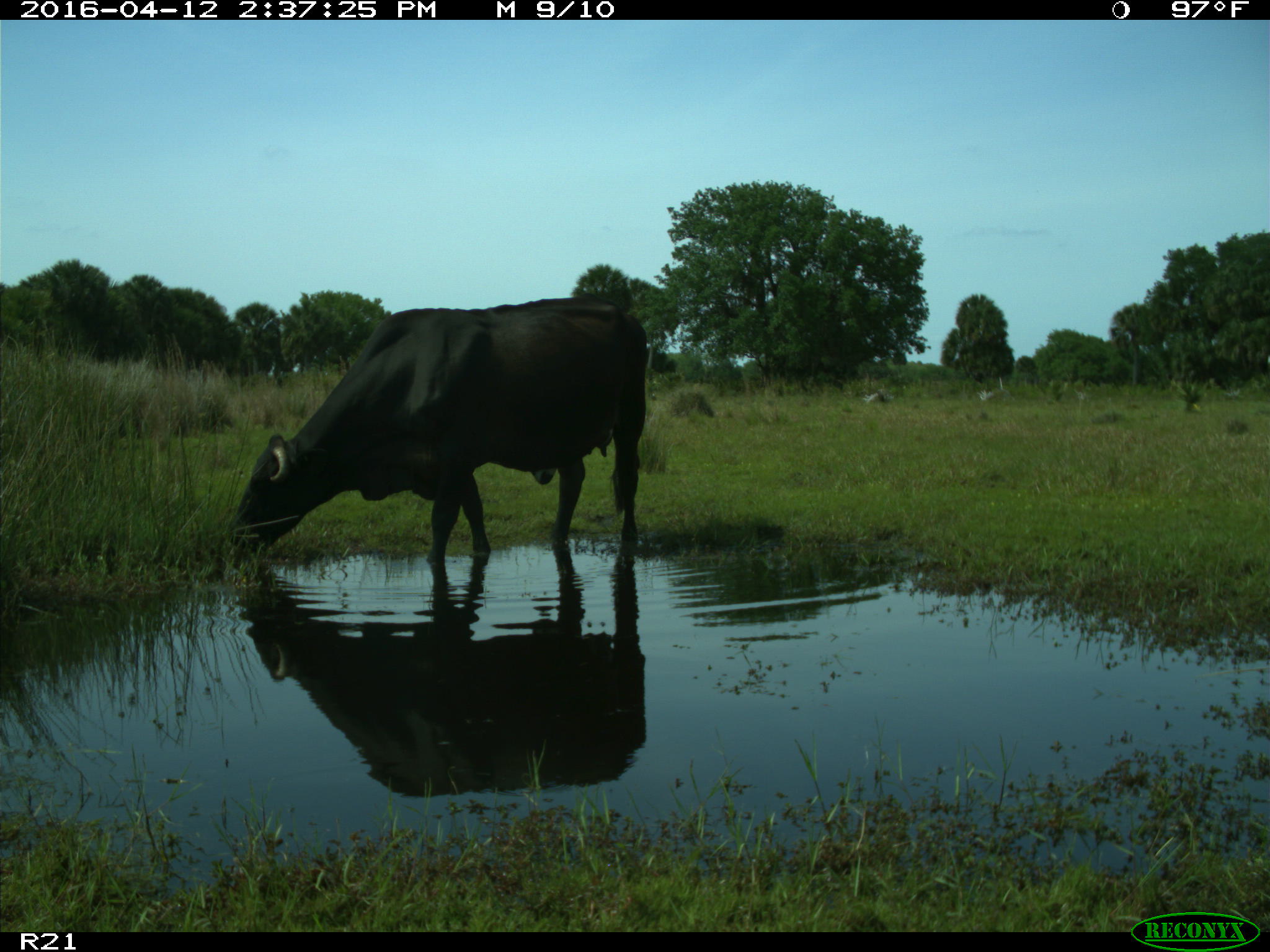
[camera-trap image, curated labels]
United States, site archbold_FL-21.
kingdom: Animalia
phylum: Chordata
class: Mammalia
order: Artiodactyla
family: Bovidae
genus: Bos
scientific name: Bos taurus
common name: domestic cow